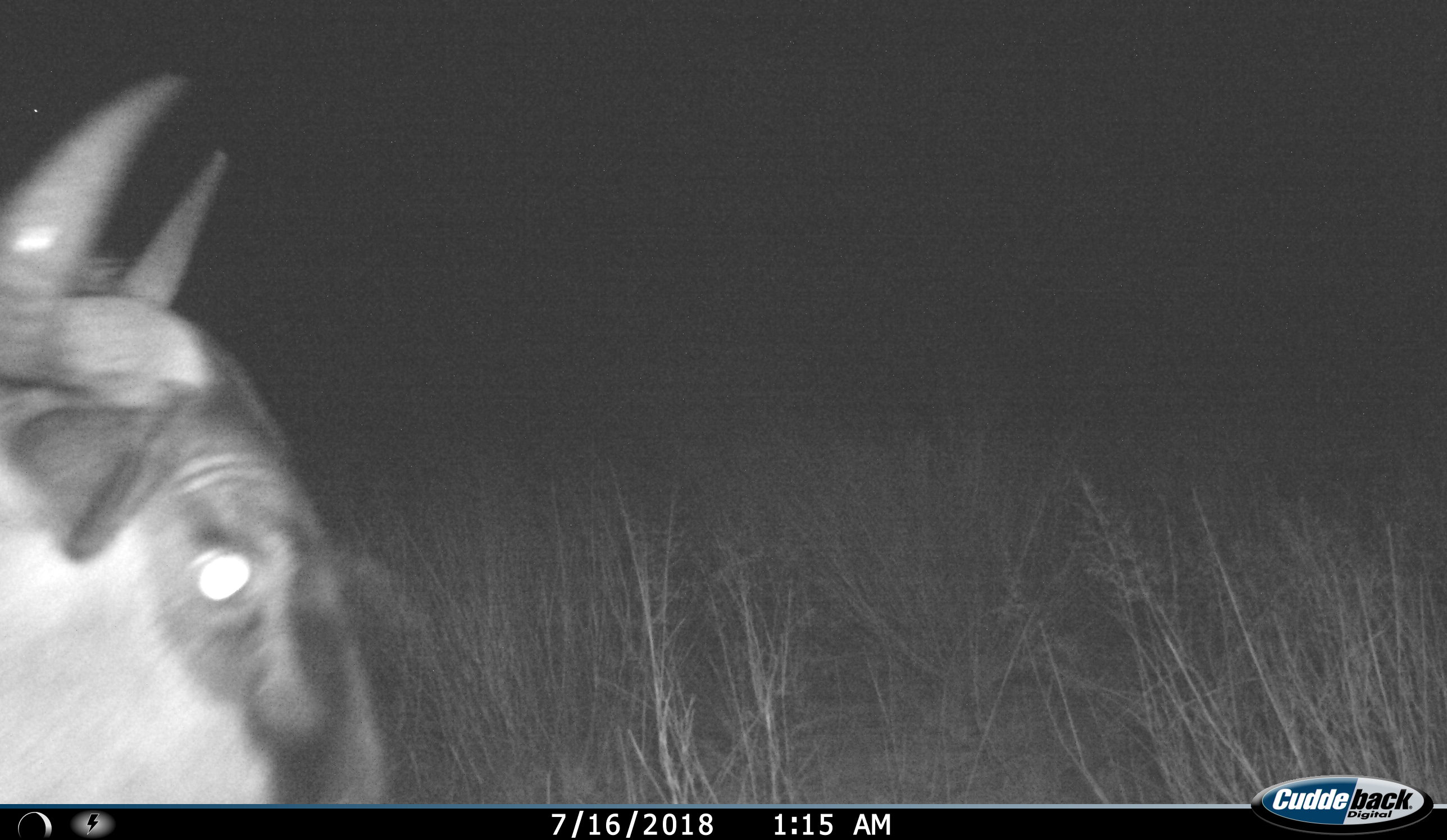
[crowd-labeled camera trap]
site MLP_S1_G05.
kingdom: Animalia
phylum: Chordata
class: Mammalia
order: Artiodactyla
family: Bovidae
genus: Connochaetes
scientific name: Connochaetes taurinus taurinus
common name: blue wildebeest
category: wildebeestblue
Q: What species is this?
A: Wildebeestblue (blue wildebeest) (Connochaetes taurinus taurinus).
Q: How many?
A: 1.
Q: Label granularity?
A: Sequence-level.